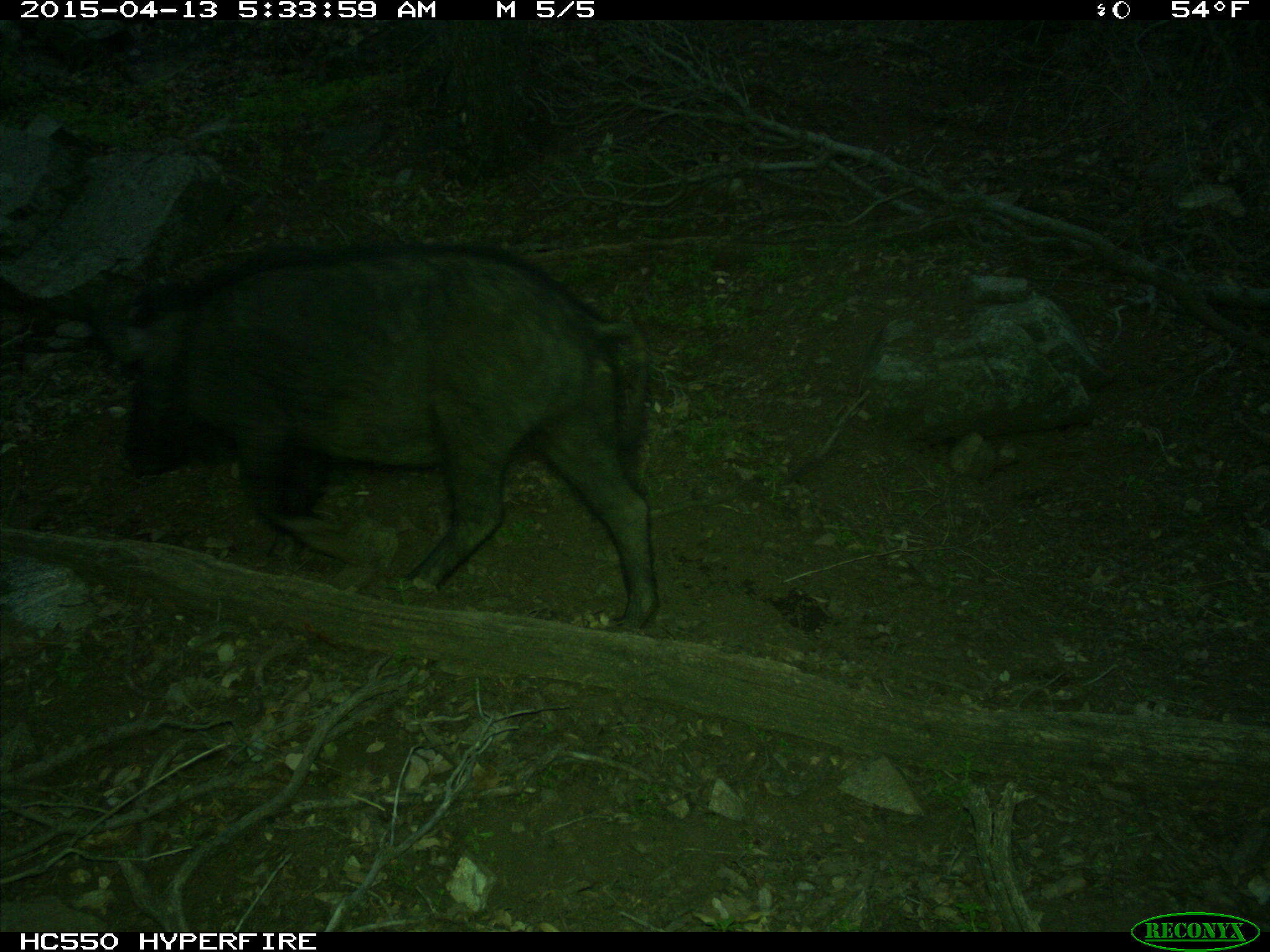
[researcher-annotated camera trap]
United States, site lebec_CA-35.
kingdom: Animalia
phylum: Chordata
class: Mammalia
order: Artiodactyla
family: Suidae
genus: Sus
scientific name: Sus scrofa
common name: wild boar